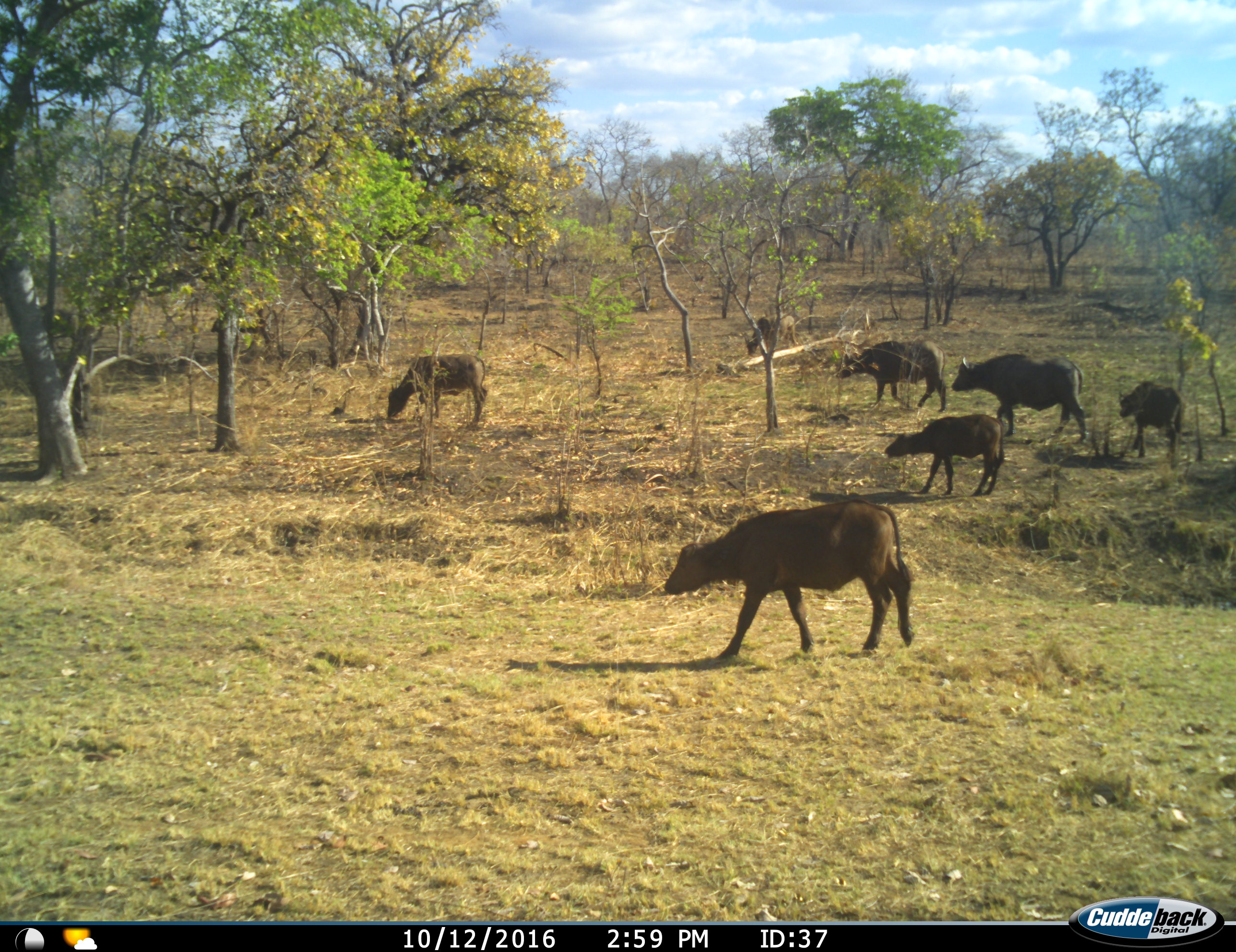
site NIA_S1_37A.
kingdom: Animalia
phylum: Chordata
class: Mammalia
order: Artiodactyla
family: Bovidae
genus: Syncerus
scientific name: Syncerus caffer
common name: african buffalo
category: buffalo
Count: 7.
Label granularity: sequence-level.